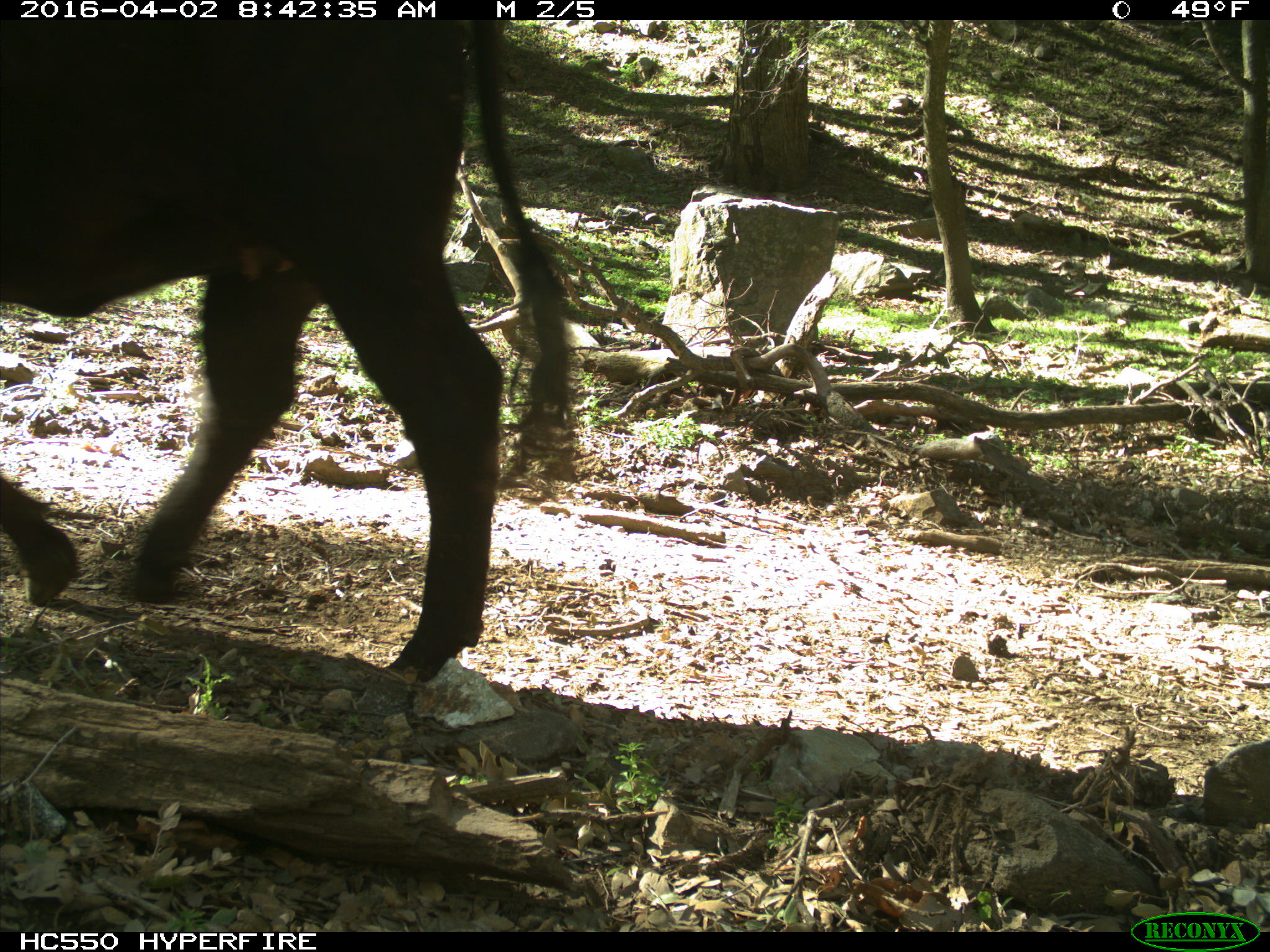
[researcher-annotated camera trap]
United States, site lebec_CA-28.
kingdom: Animalia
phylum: Chordata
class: Mammalia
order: Artiodactyla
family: Bovidae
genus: Bos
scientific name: Bos taurus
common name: domestic cow